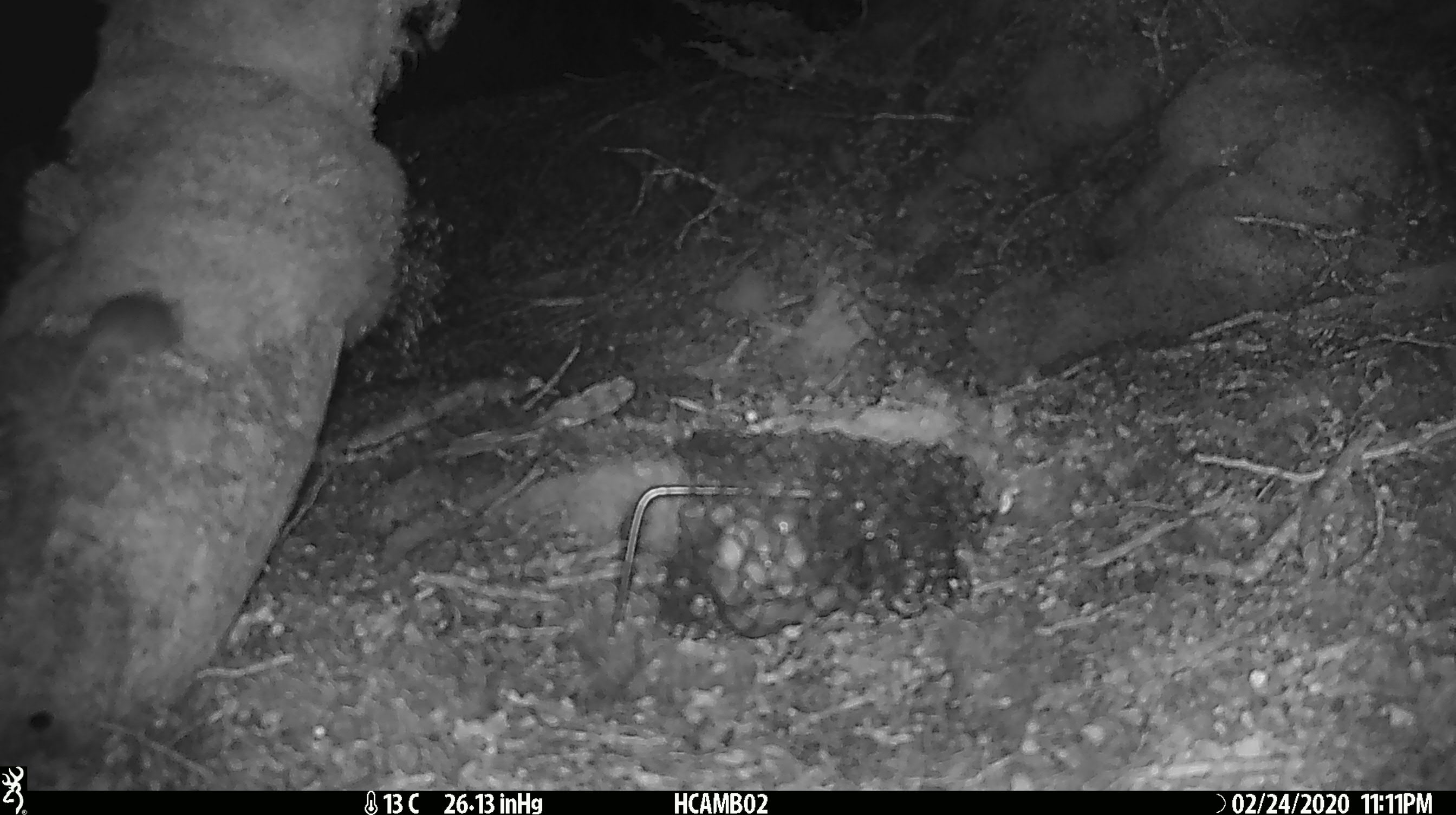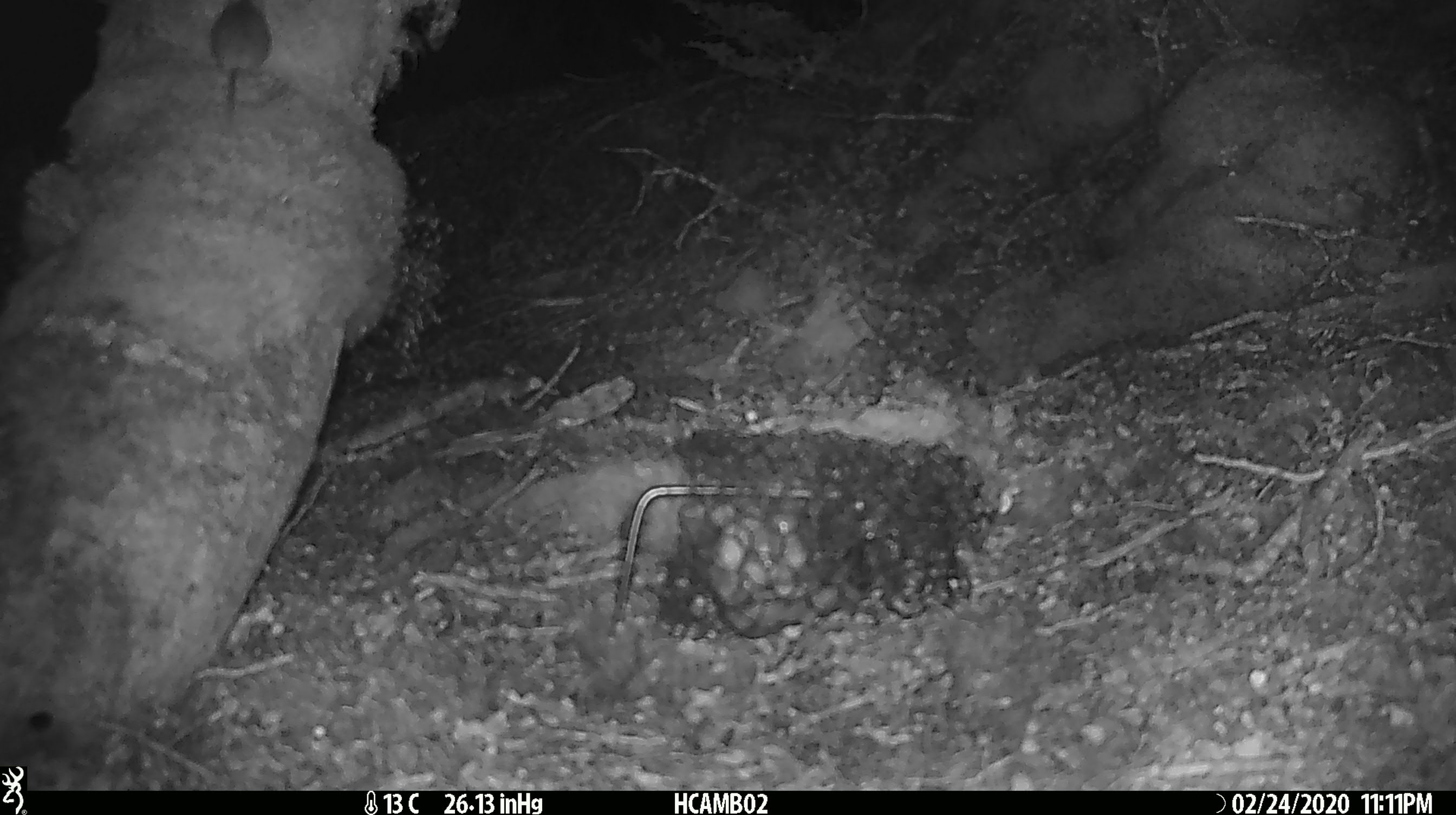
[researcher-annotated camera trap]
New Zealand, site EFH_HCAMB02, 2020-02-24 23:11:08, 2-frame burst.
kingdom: Animalia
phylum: Chordata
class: Mammalia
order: Rodentia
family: Muridae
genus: Mus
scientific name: Mus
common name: mouse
Mouse (Mus).